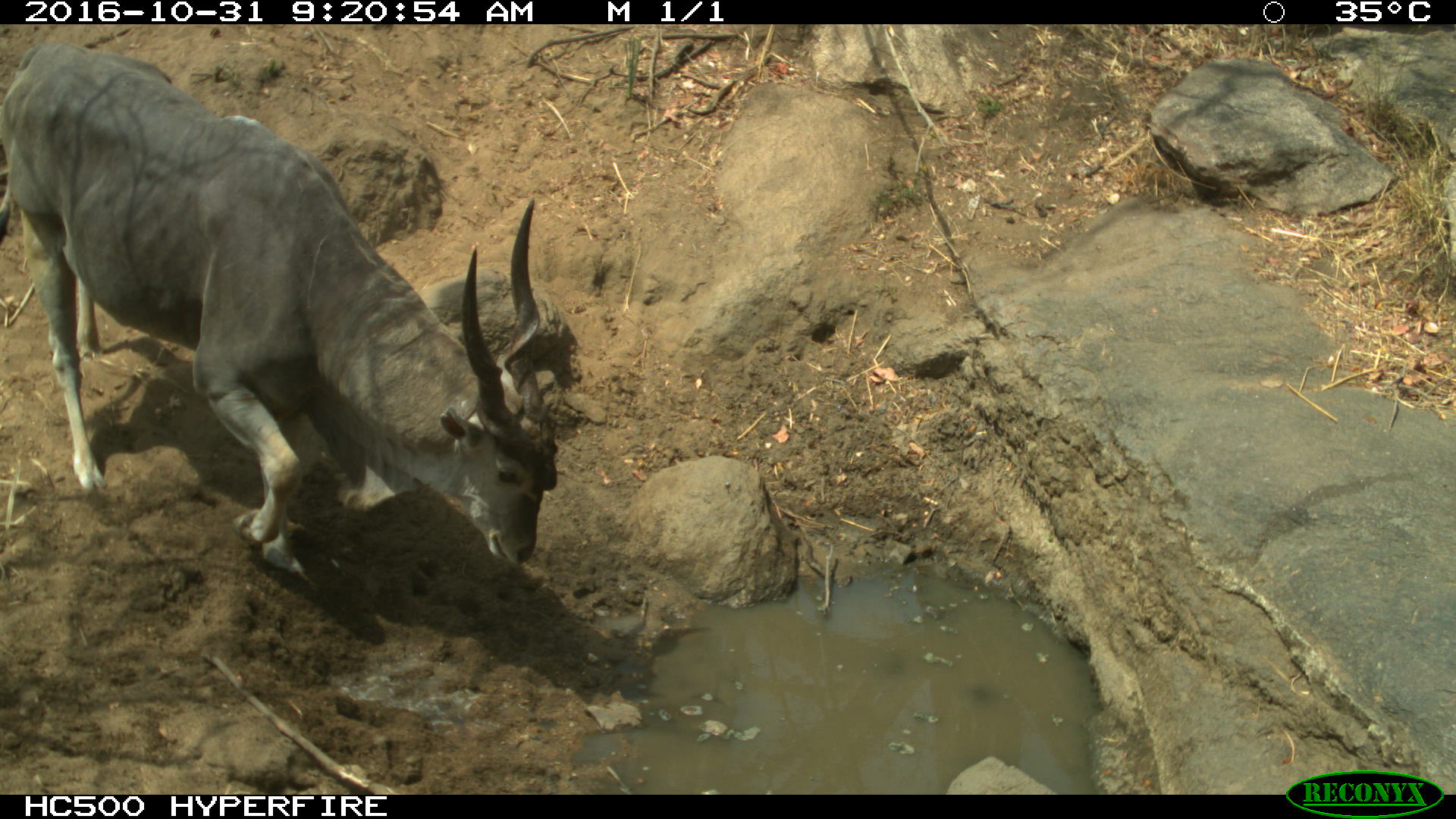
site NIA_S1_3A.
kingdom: Animalia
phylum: Chordata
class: Mammalia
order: Artiodactyla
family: Bovidae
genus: Tragelaphus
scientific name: Tragelaphus oryx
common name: eland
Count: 1.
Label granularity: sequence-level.